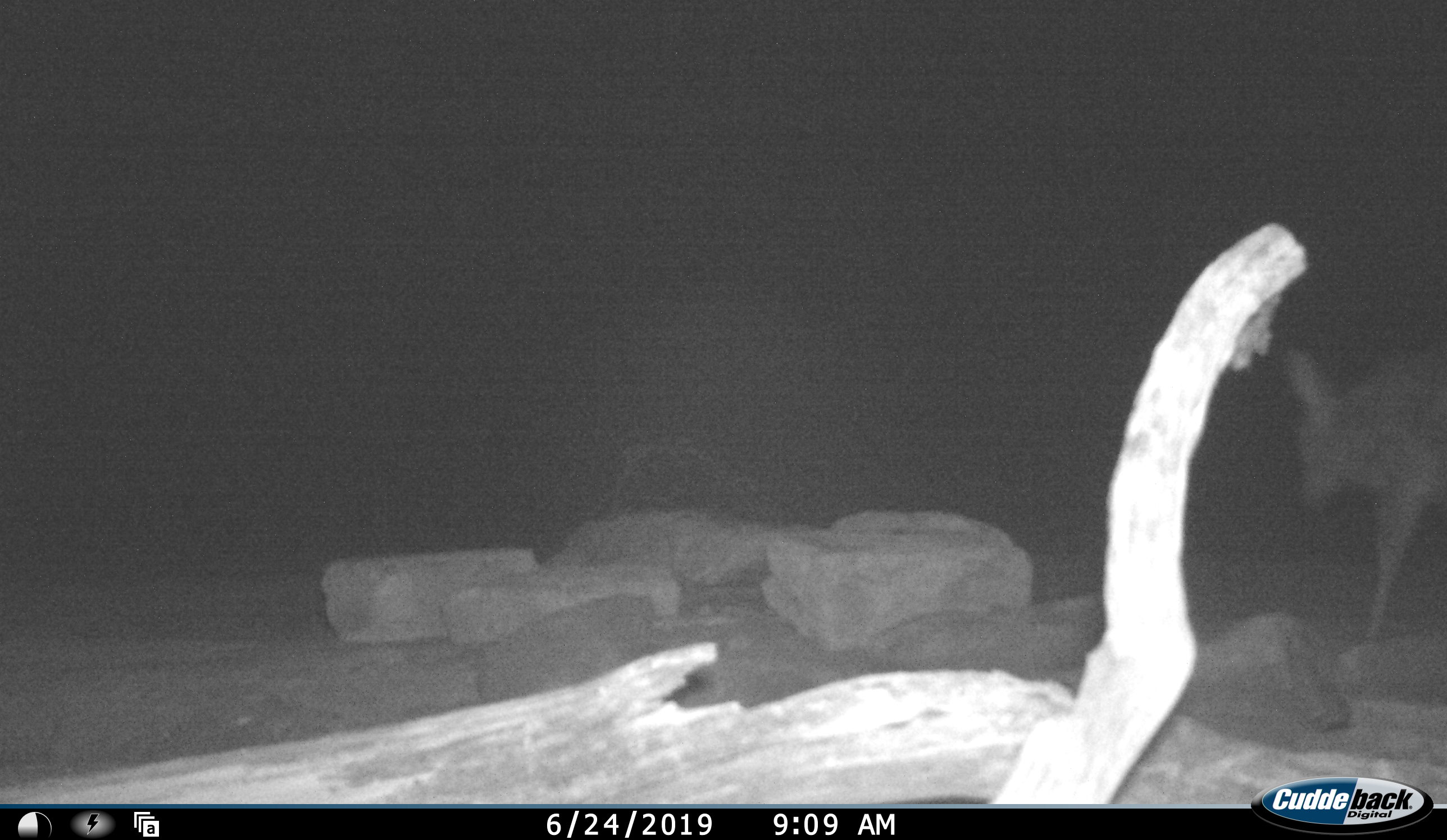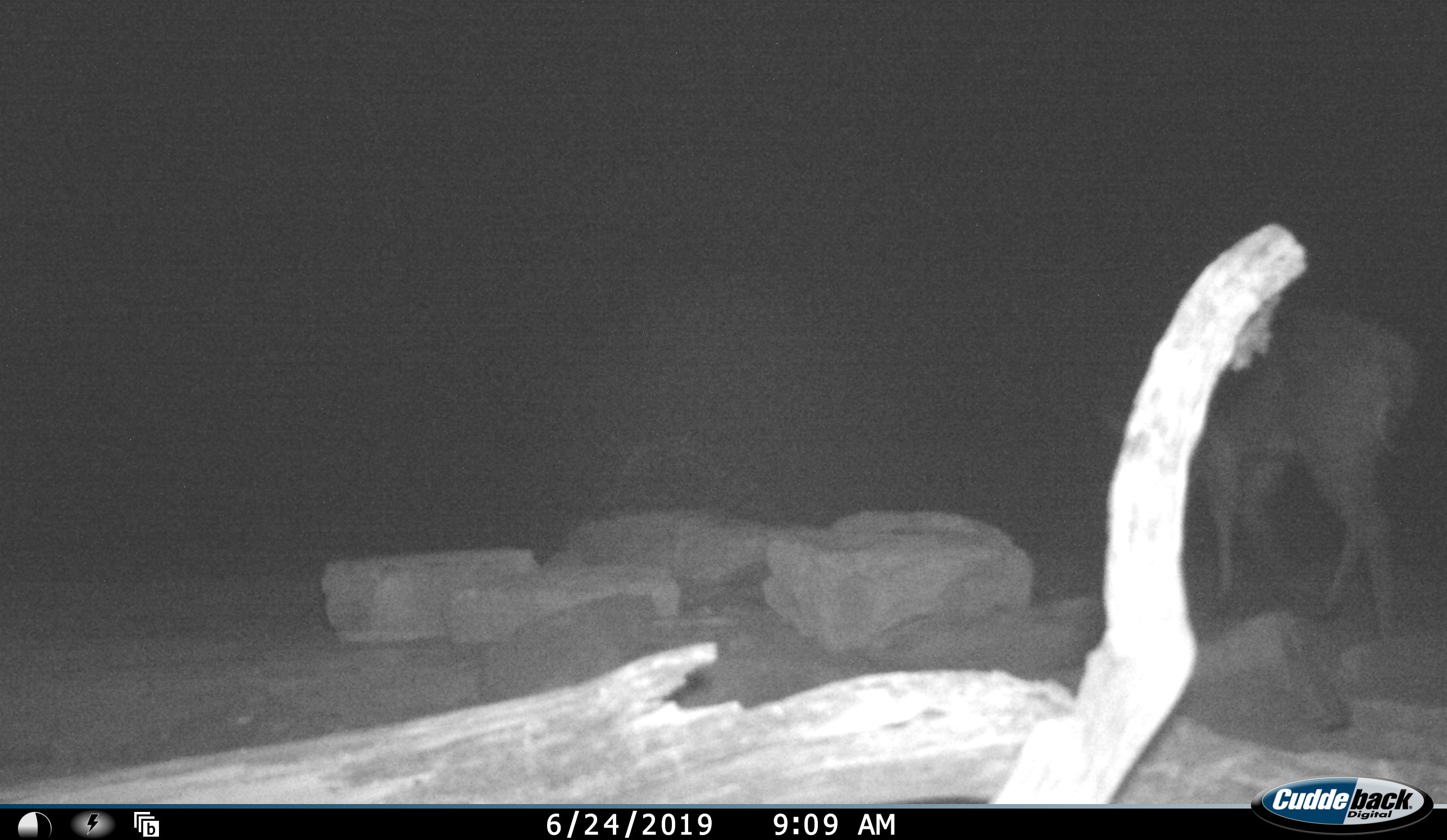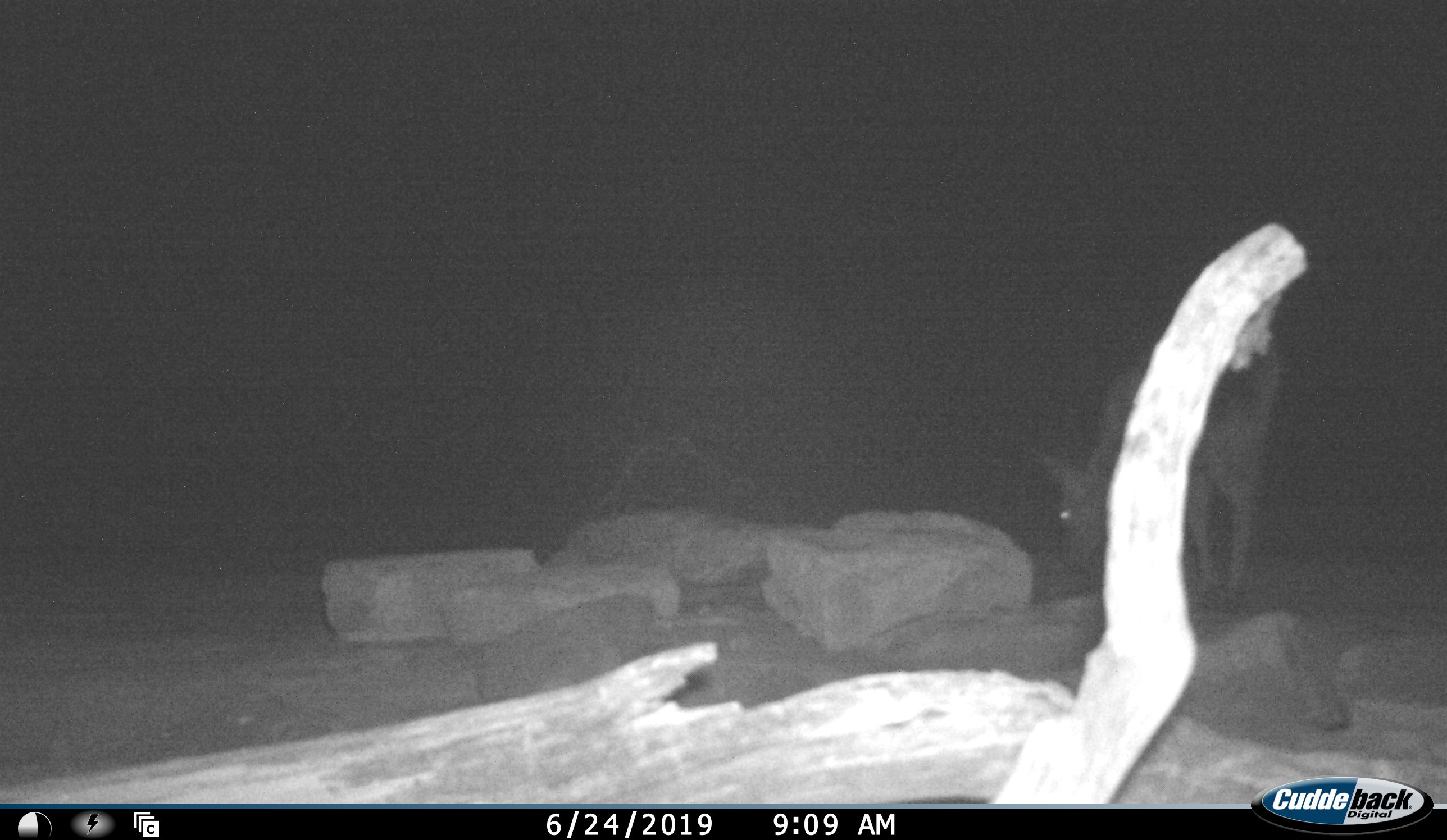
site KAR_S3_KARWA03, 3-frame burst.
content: unidentified animal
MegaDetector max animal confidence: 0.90